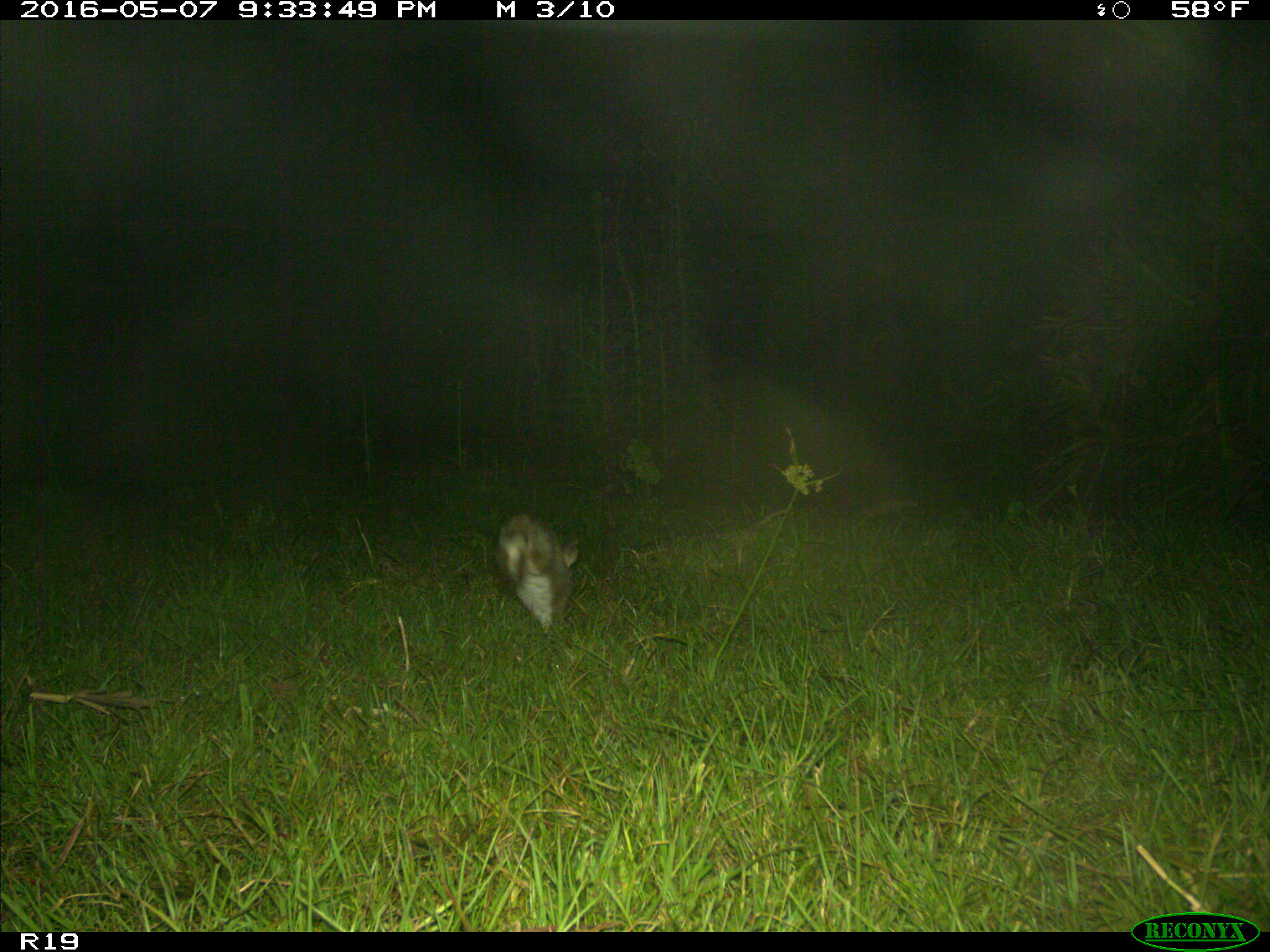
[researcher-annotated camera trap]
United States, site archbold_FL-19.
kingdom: Animalia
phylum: Chordata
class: Mammalia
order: Lagomorpha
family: Leporidae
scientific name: Leporidae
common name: rabbits and hares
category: unidentified rabbit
Unidentified rabbit (rabbits and hares) (Leporidae).